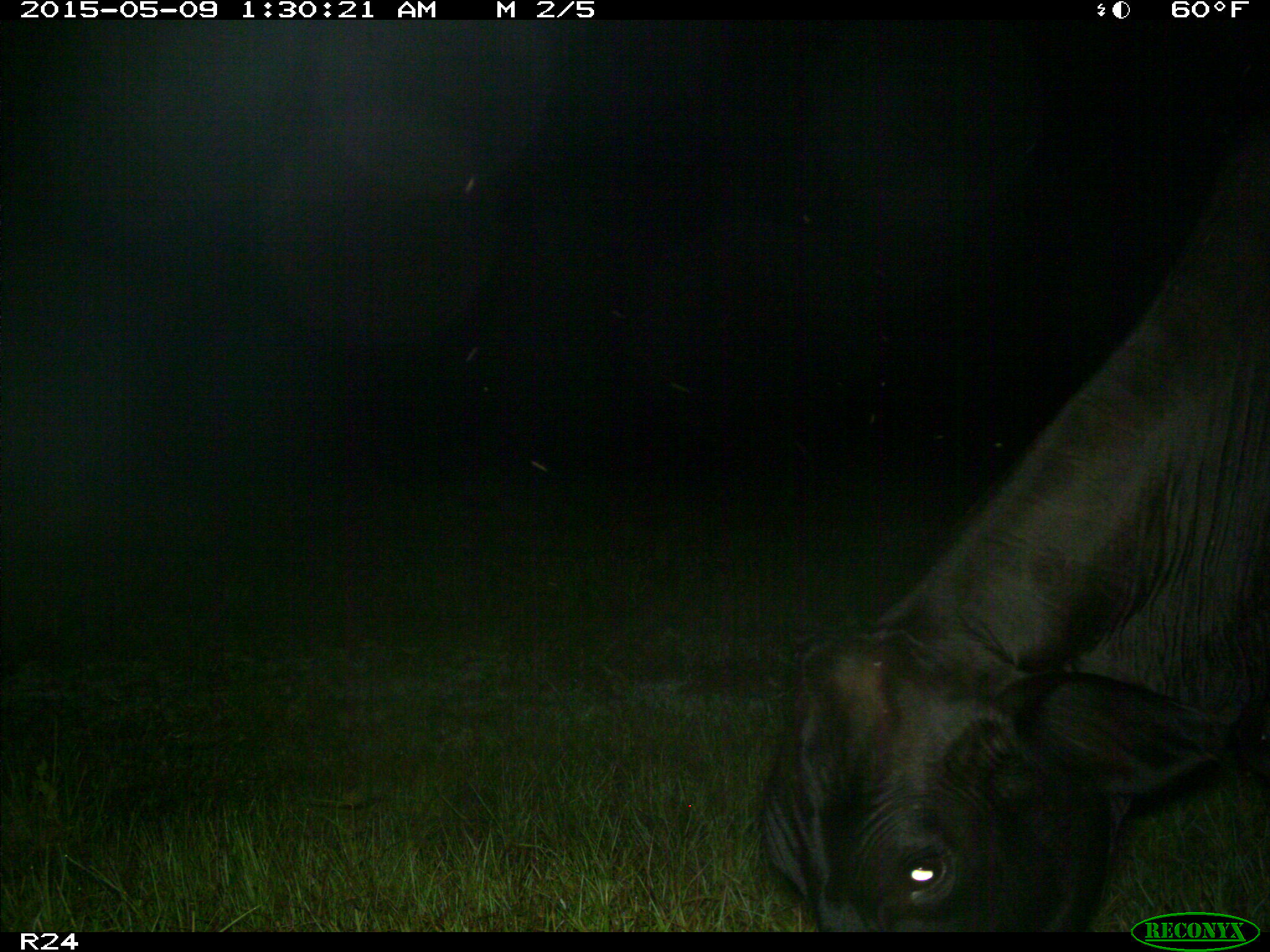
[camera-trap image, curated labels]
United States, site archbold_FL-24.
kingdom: Animalia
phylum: Chordata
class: Mammalia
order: Artiodactyla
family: Bovidae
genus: Bos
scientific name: Bos taurus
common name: domestic cow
Bos taurus (domestic cow).